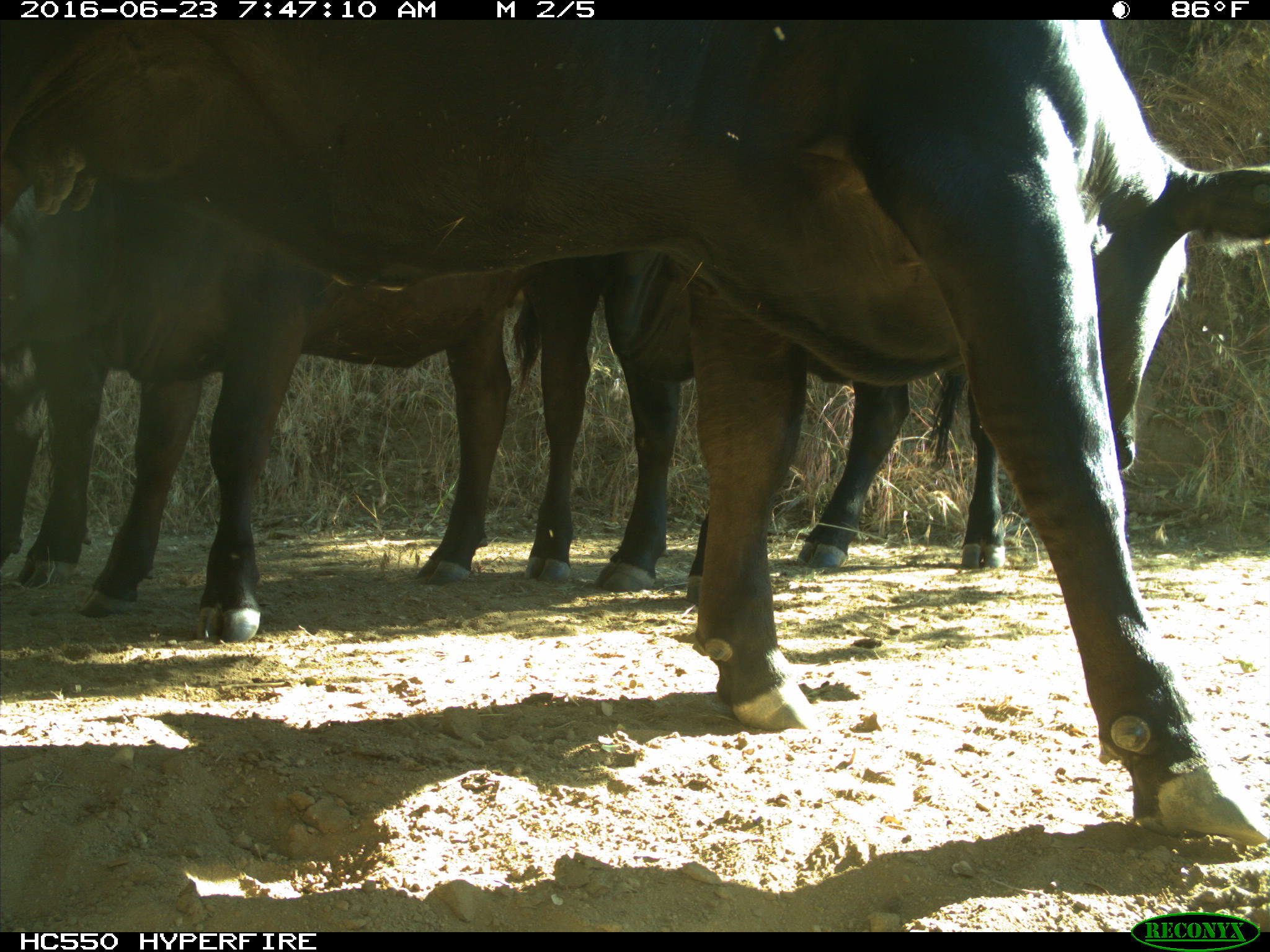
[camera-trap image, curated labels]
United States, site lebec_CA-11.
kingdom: Animalia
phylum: Chordata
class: Mammalia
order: Artiodactyla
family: Bovidae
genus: Bos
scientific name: Bos taurus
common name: domestic cow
Bos taurus (domestic cow).